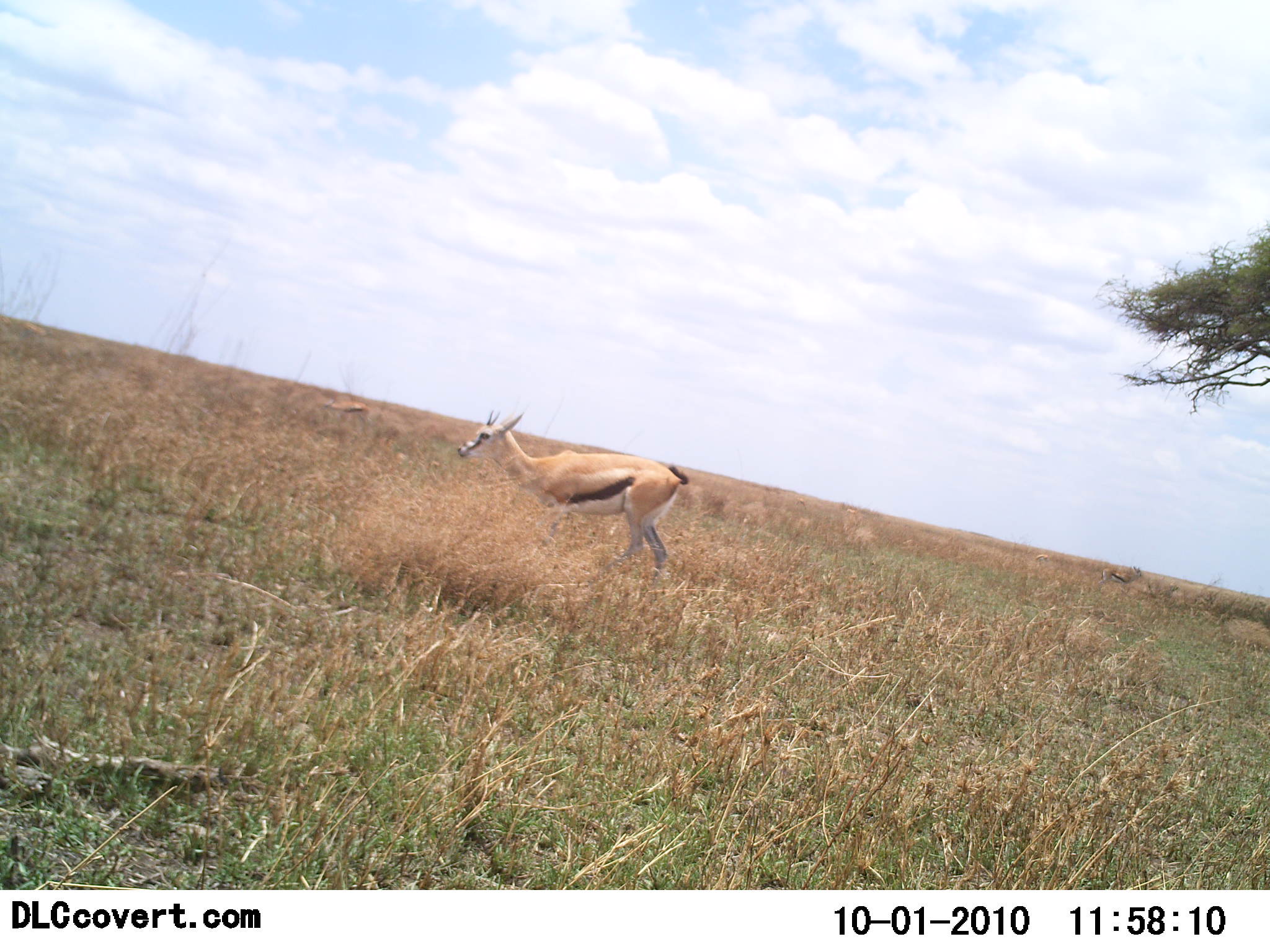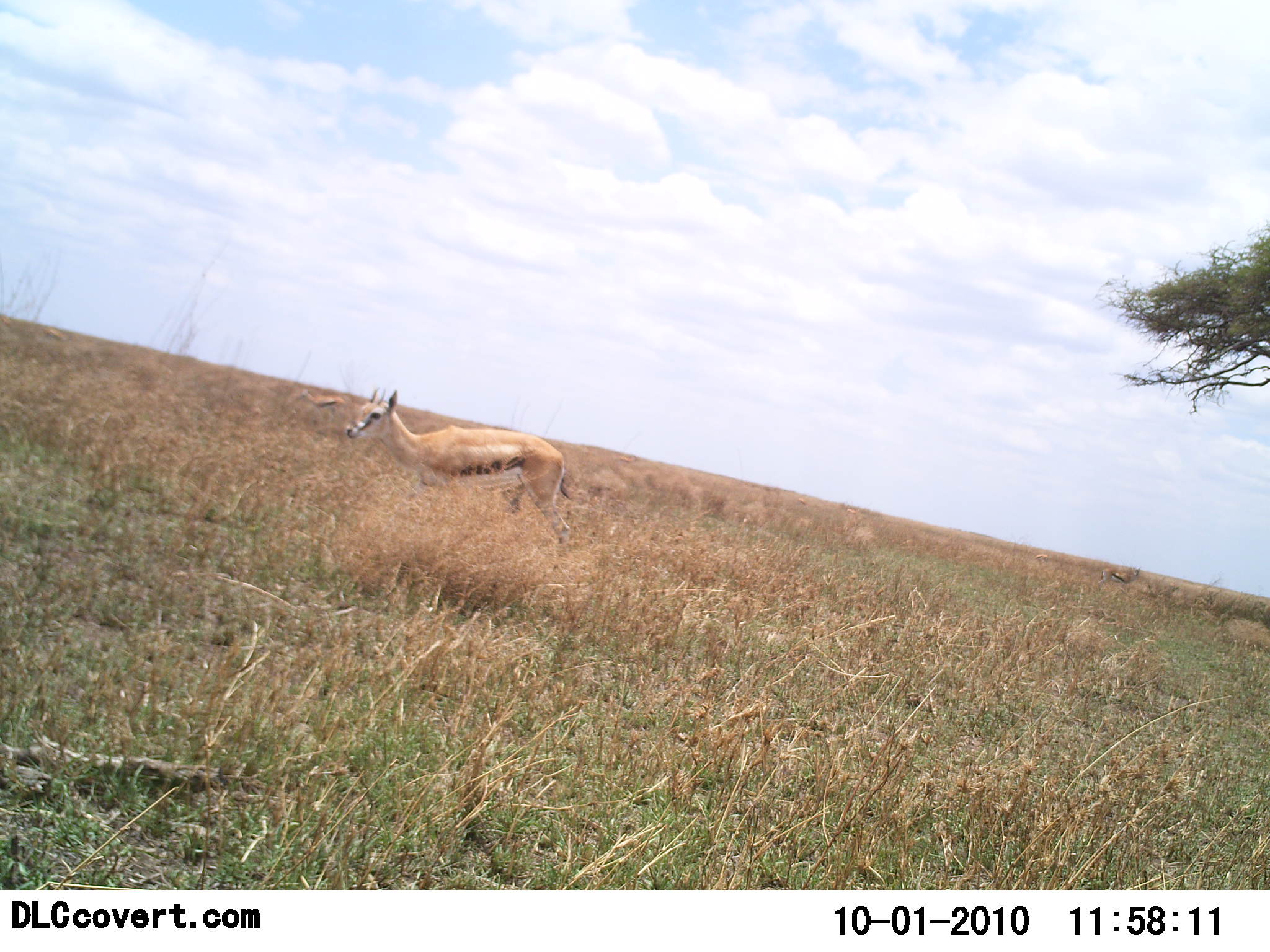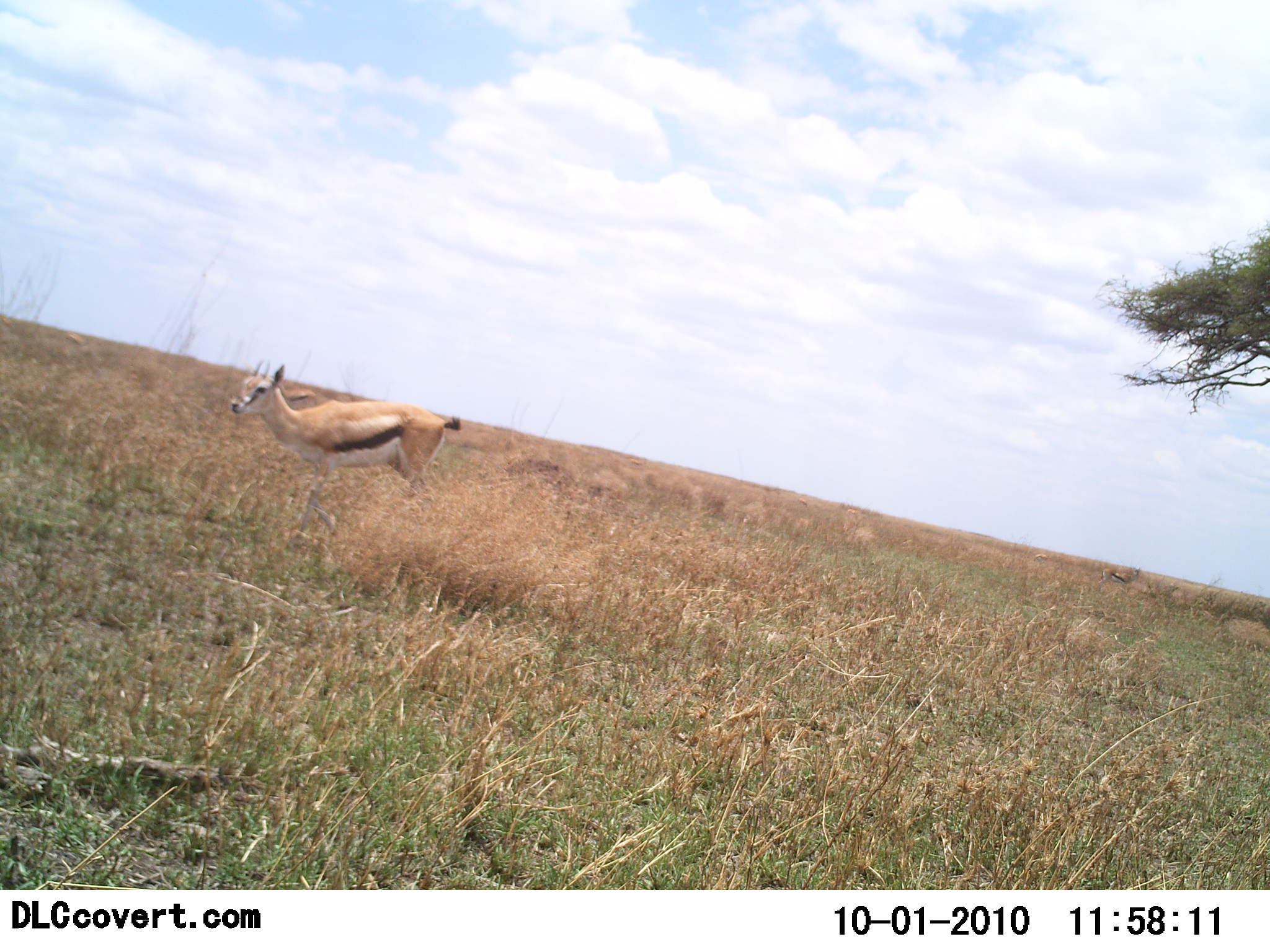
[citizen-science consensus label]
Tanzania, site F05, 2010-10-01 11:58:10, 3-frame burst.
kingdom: Animalia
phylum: Chordata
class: Mammalia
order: Artiodactyla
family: Bovidae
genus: Eudorcas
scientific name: Eudorcas thomsonii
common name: thomson's gazelle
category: gazellethomsons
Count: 2.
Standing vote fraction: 13%.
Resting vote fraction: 0%.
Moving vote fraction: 87%.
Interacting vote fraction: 0%.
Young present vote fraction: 0%.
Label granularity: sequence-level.